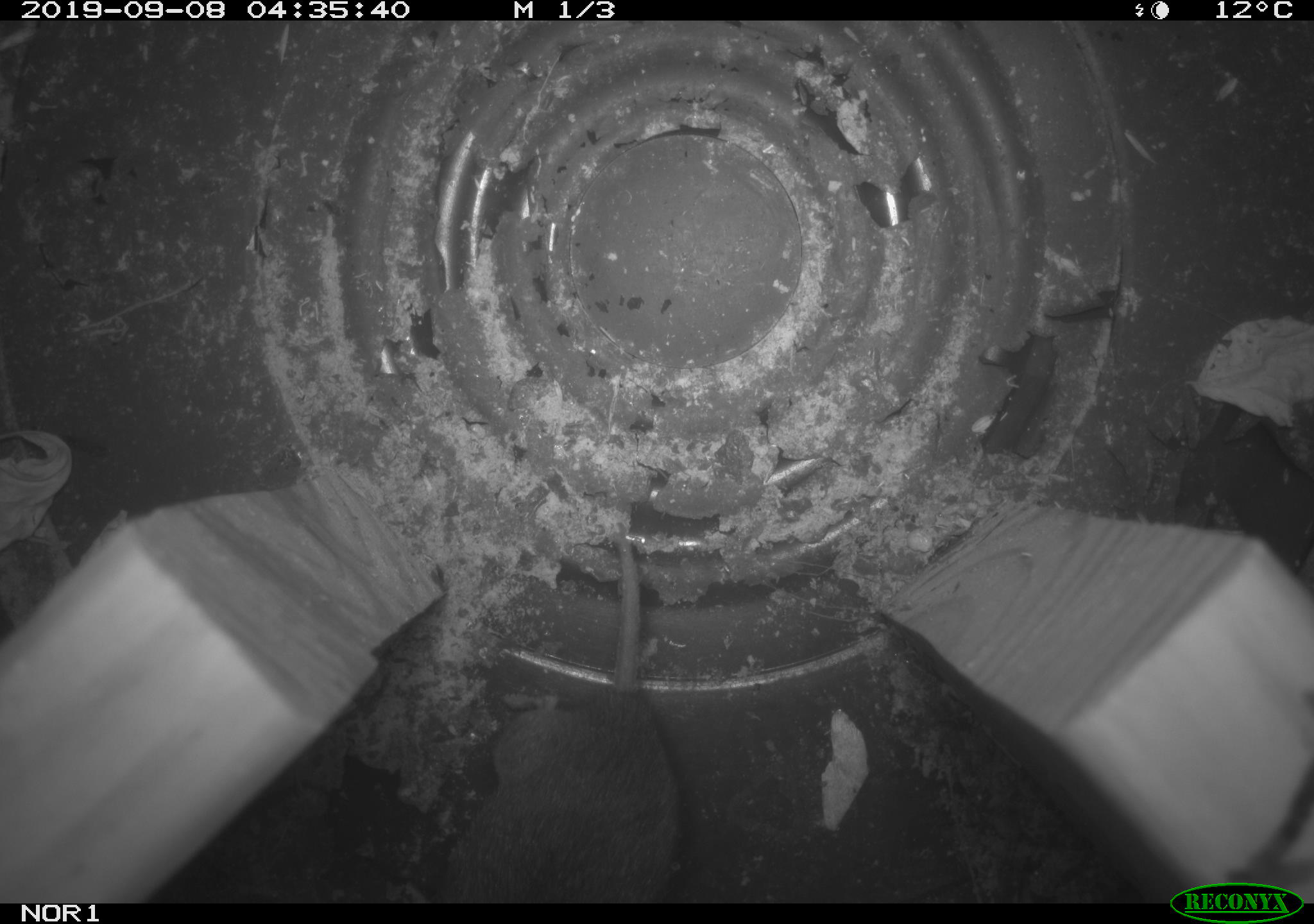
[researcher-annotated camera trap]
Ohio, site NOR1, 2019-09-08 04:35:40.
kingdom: Animalia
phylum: Chordata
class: Mammalia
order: Rodentia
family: Cricetidae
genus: Microtus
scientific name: Microtus pennsylvanicus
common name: meadow vole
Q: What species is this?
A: Meadow vole (Microtus pennsylvanicus).